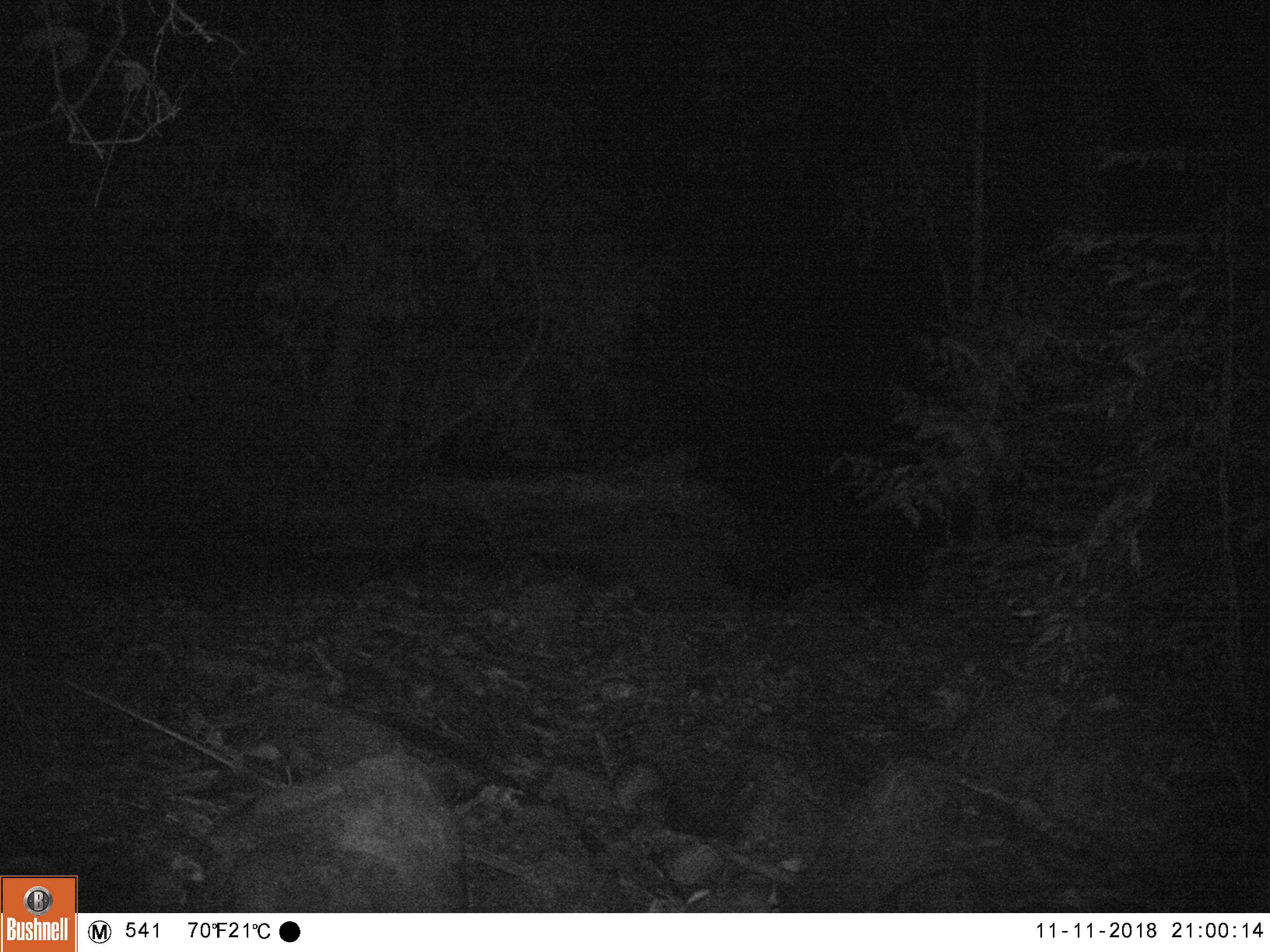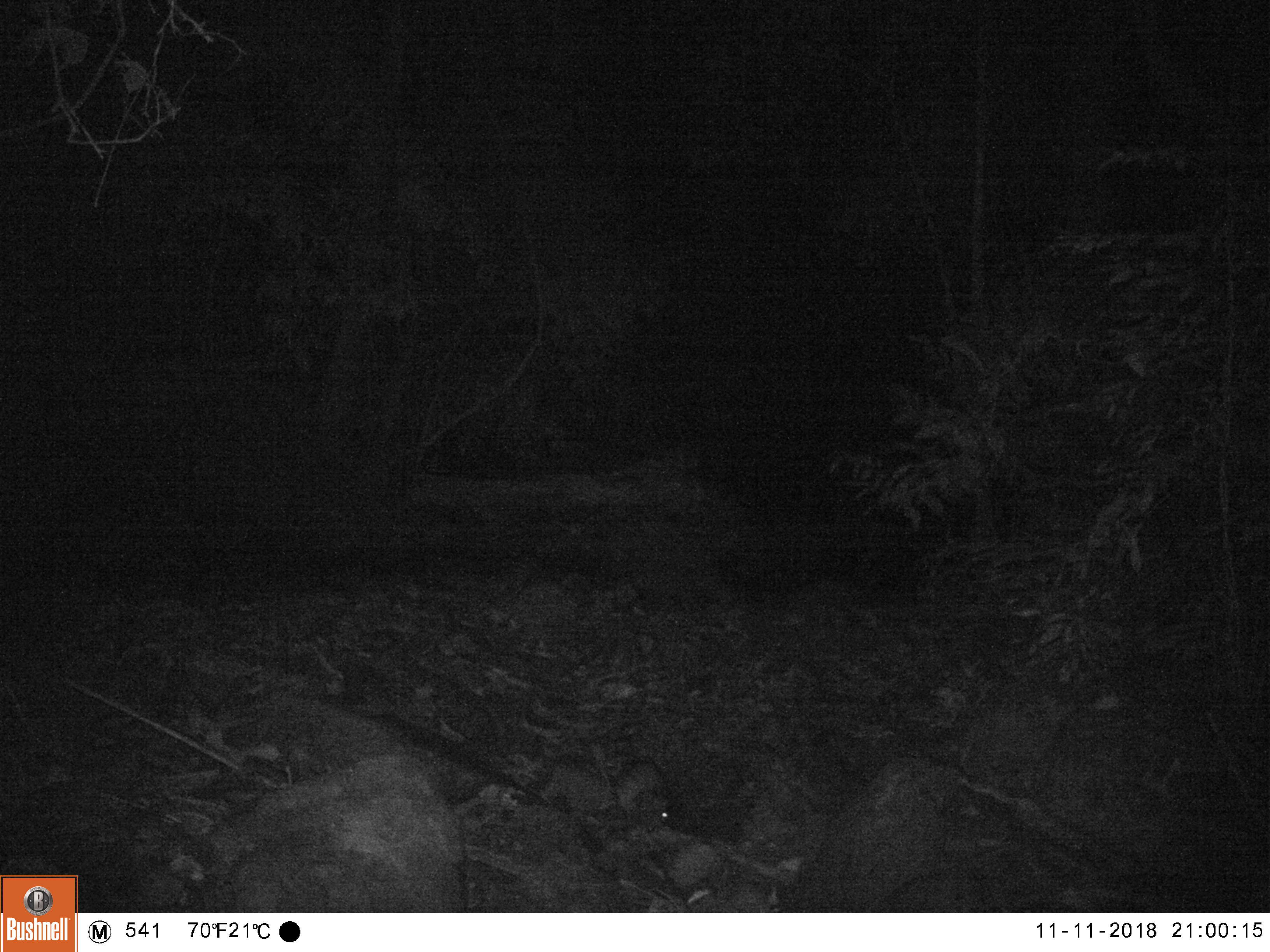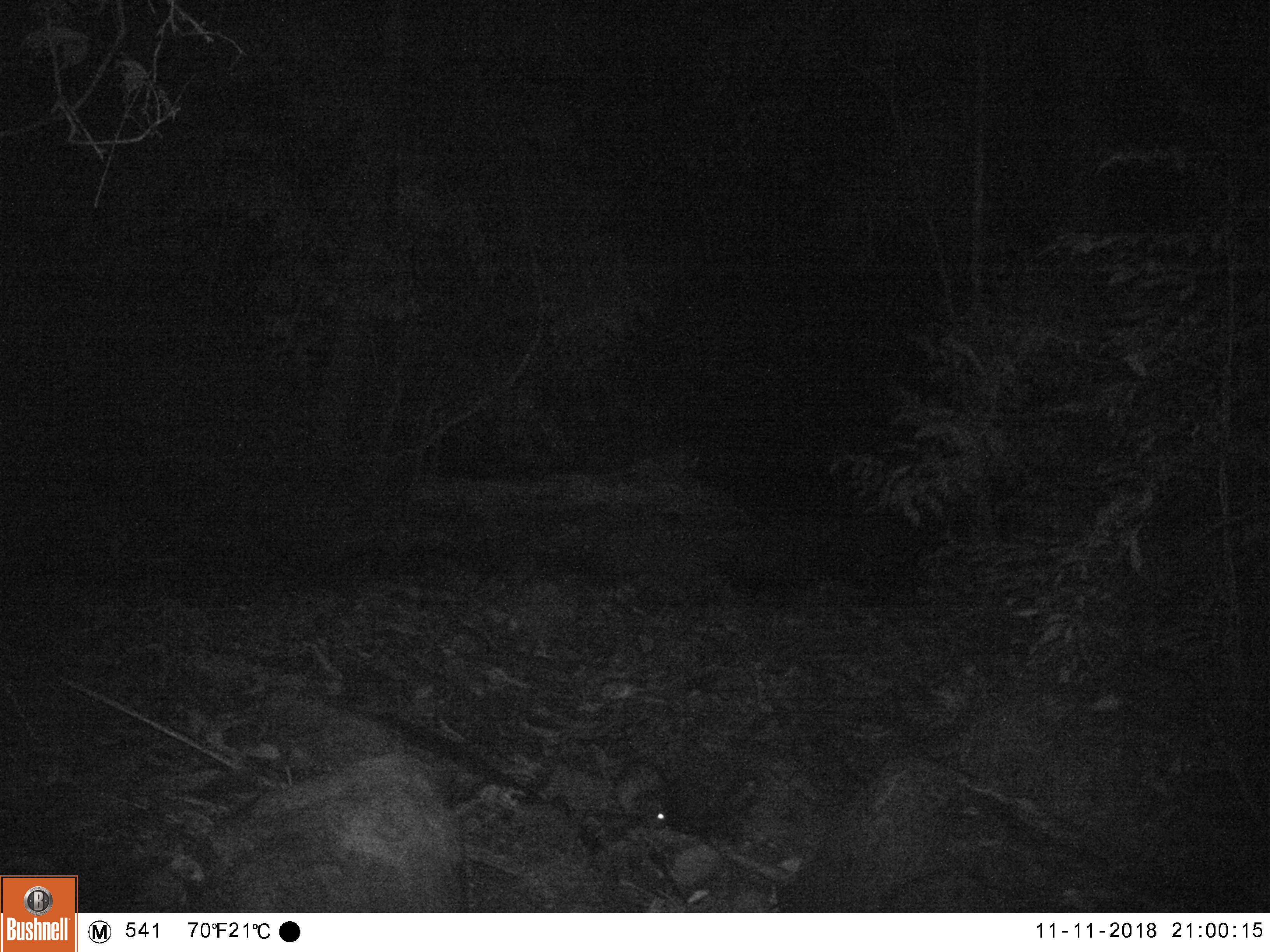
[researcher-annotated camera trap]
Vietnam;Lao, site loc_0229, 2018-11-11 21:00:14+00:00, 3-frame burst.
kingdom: Animalia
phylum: Chordata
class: Mammalia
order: Rodentia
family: Hystricidae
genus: Atherurus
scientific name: Atherurus macrourus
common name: asiatic brush-tailed porcupine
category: asiatic brush tailed porcupine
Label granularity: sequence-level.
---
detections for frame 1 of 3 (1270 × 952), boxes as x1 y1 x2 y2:
asiatic brush tailed porcupine: 594 729 673 828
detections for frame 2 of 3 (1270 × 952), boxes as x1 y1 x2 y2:
asiatic brush tailed porcupine: 591 742 672 833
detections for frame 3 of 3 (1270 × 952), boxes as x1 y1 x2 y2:
asiatic brush tailed porcupine: 591 742 671 831